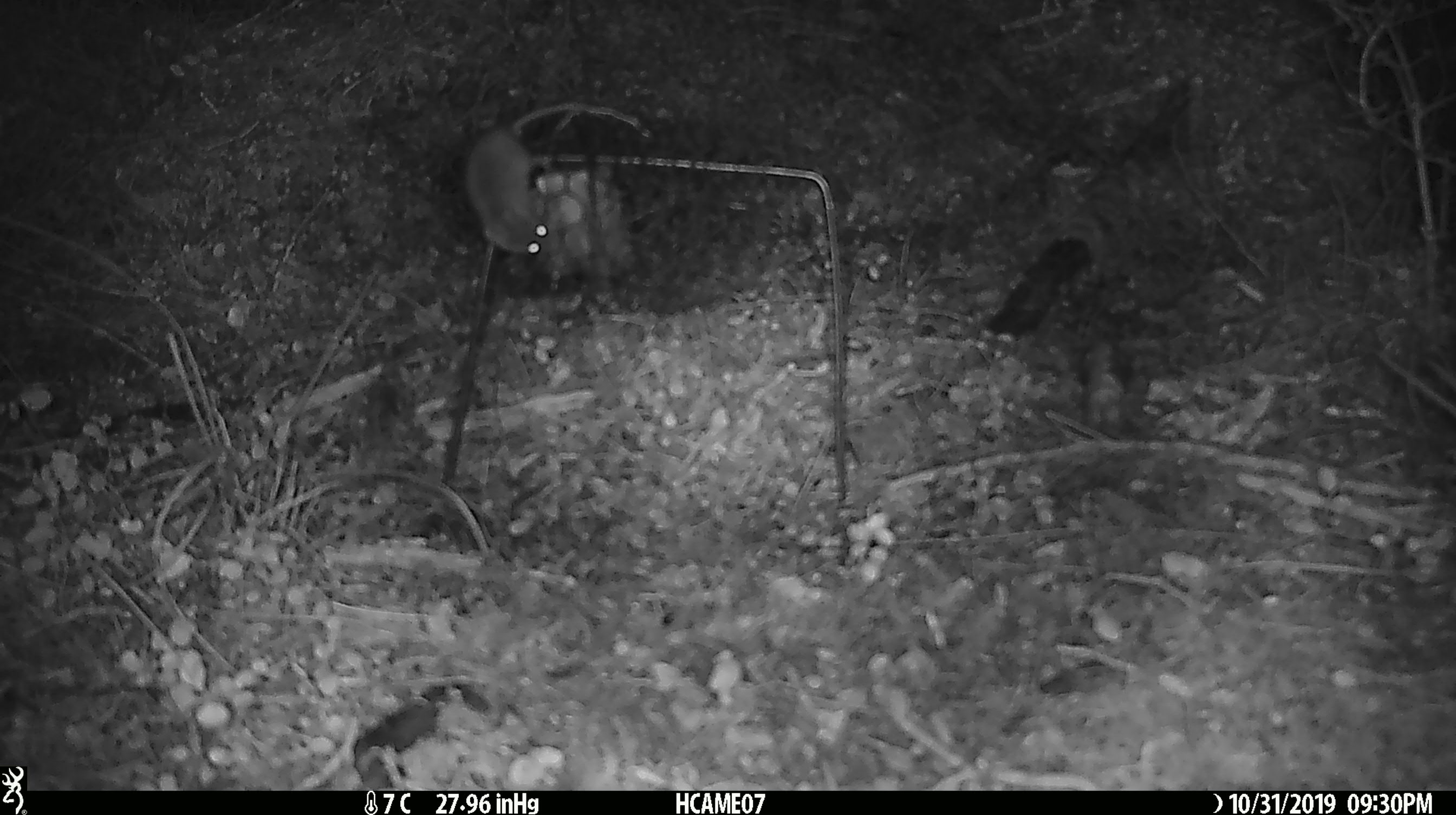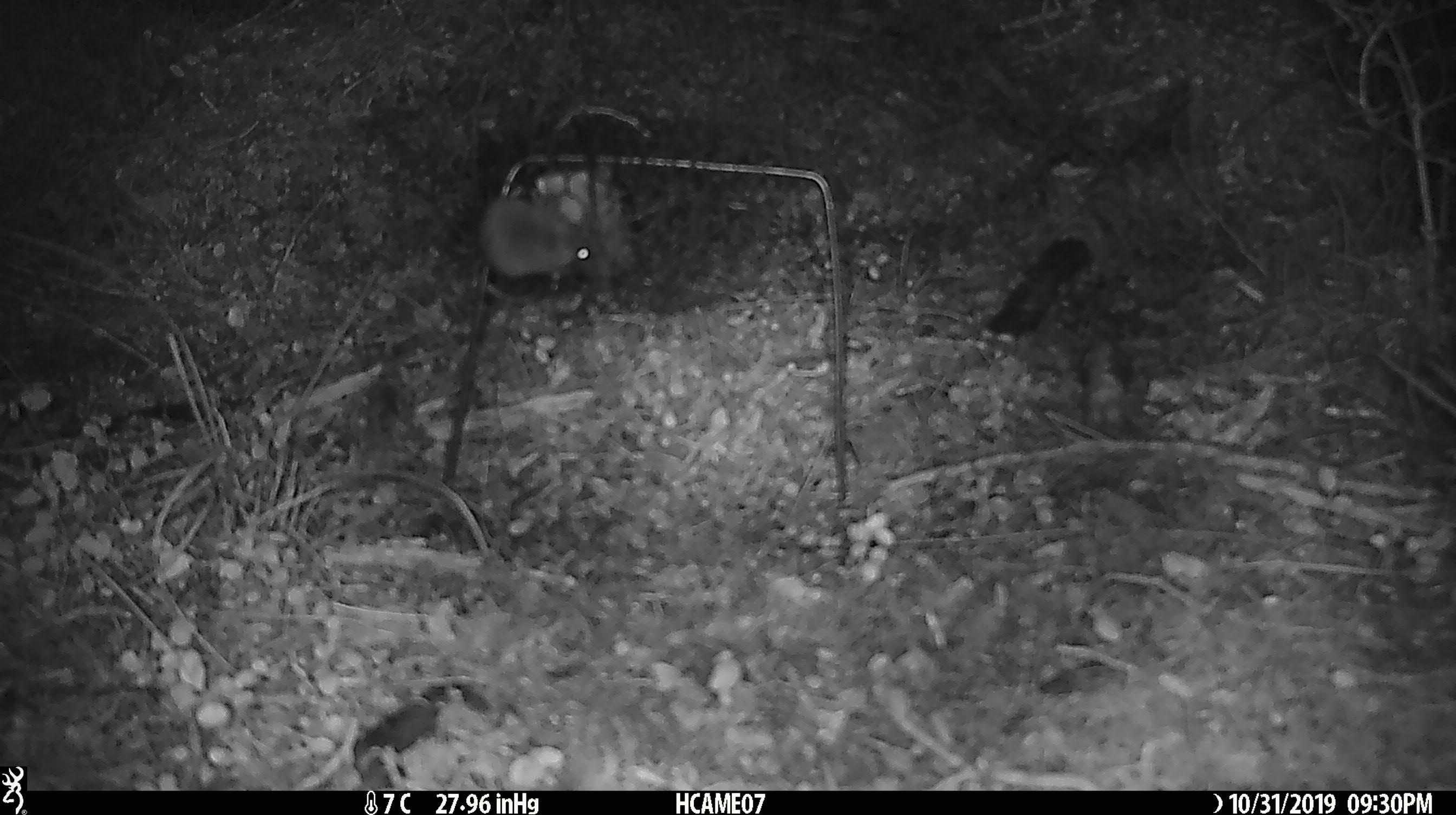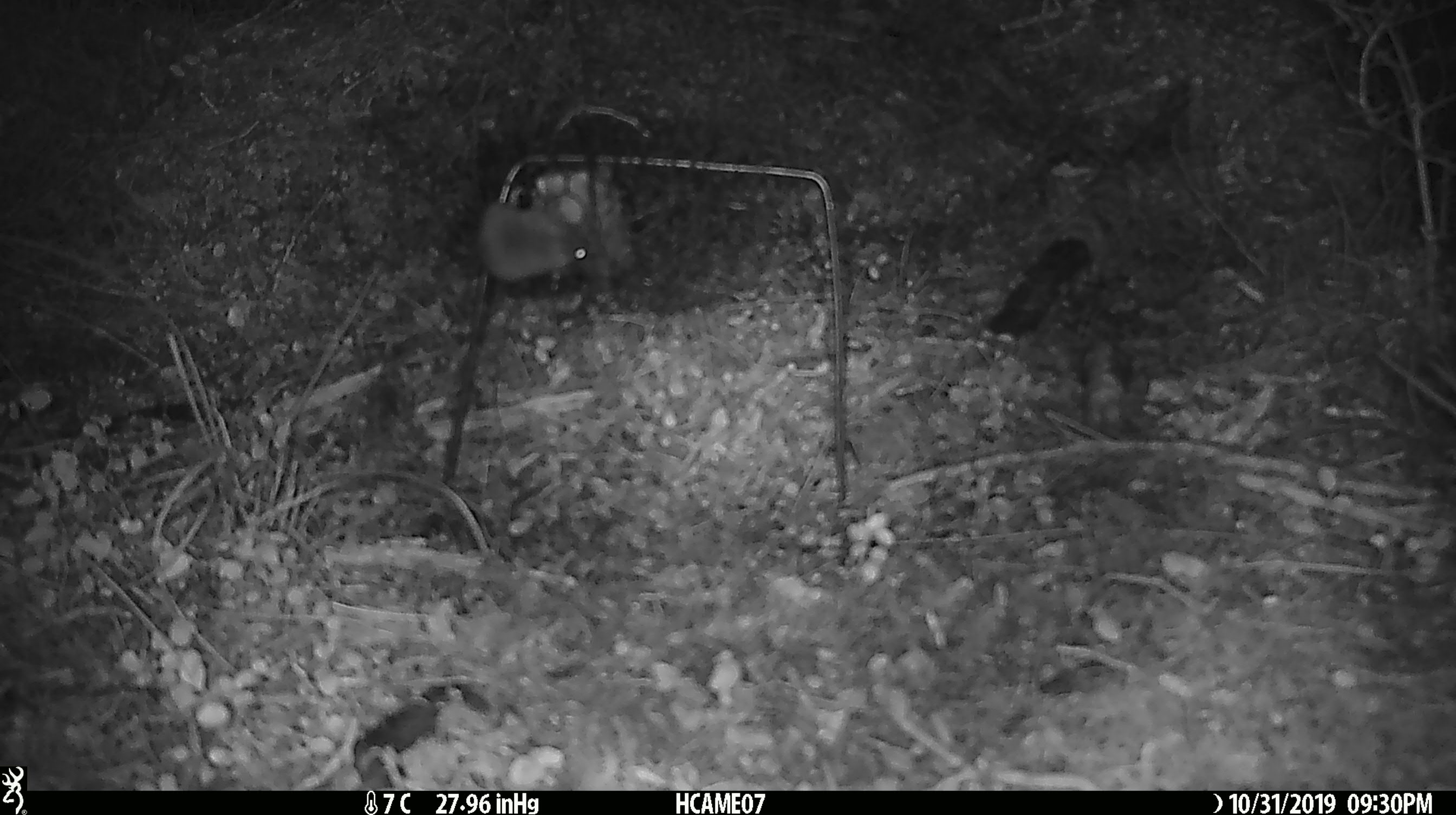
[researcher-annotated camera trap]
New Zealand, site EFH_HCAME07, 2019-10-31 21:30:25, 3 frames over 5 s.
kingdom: Animalia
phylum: Chordata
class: Mammalia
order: Rodentia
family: Muridae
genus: Mus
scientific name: Mus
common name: mouse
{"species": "mouse (Mus)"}